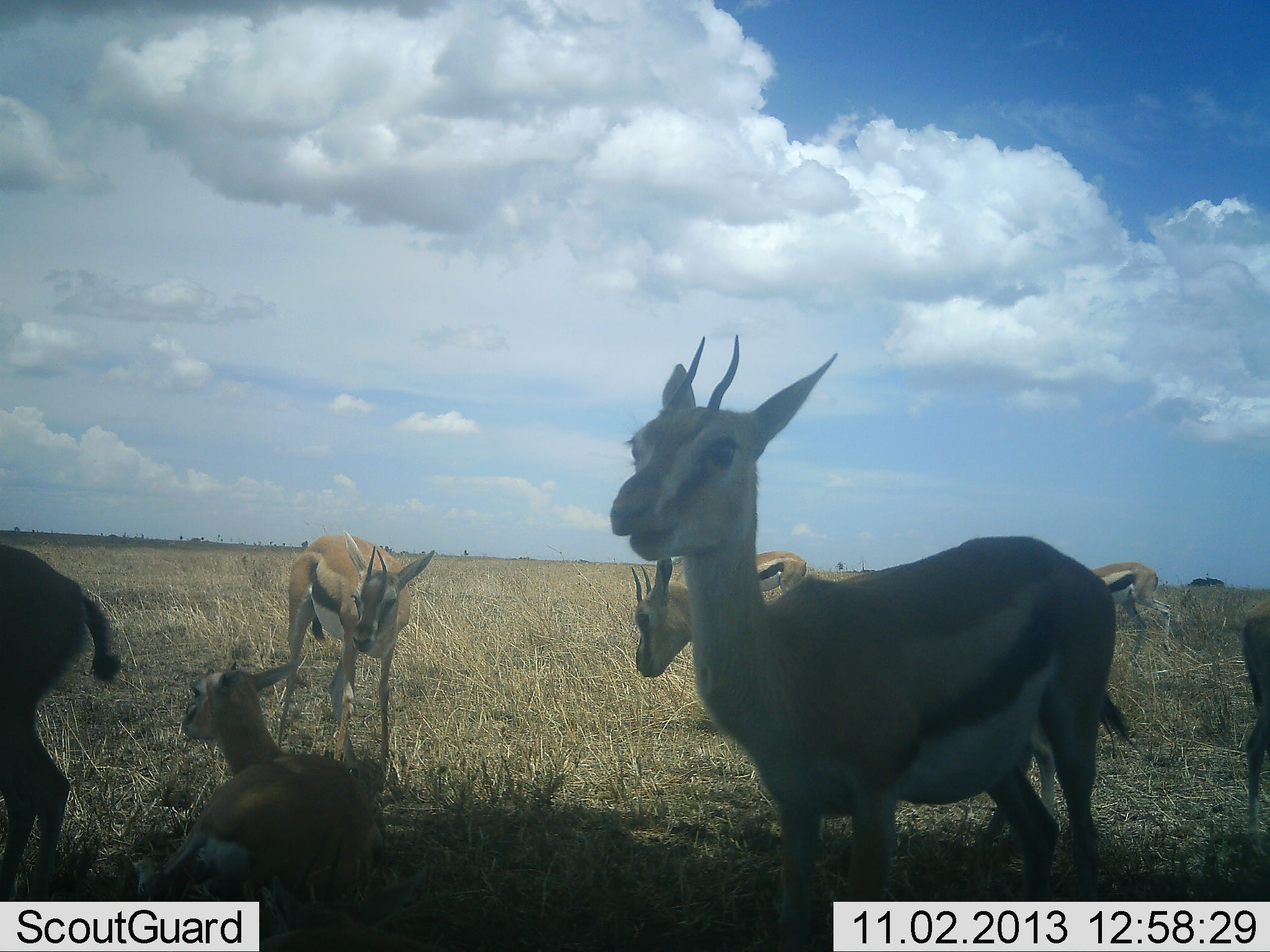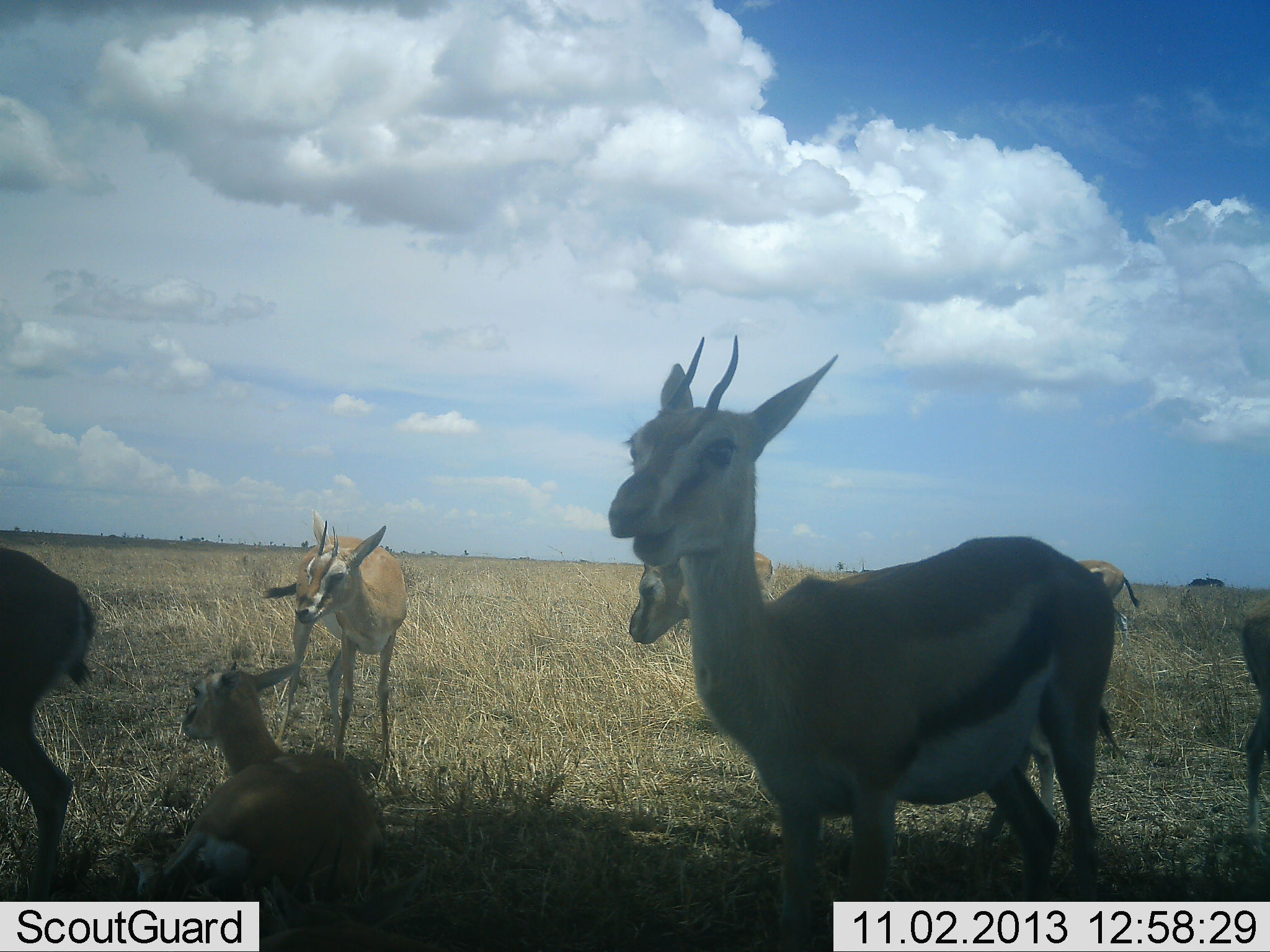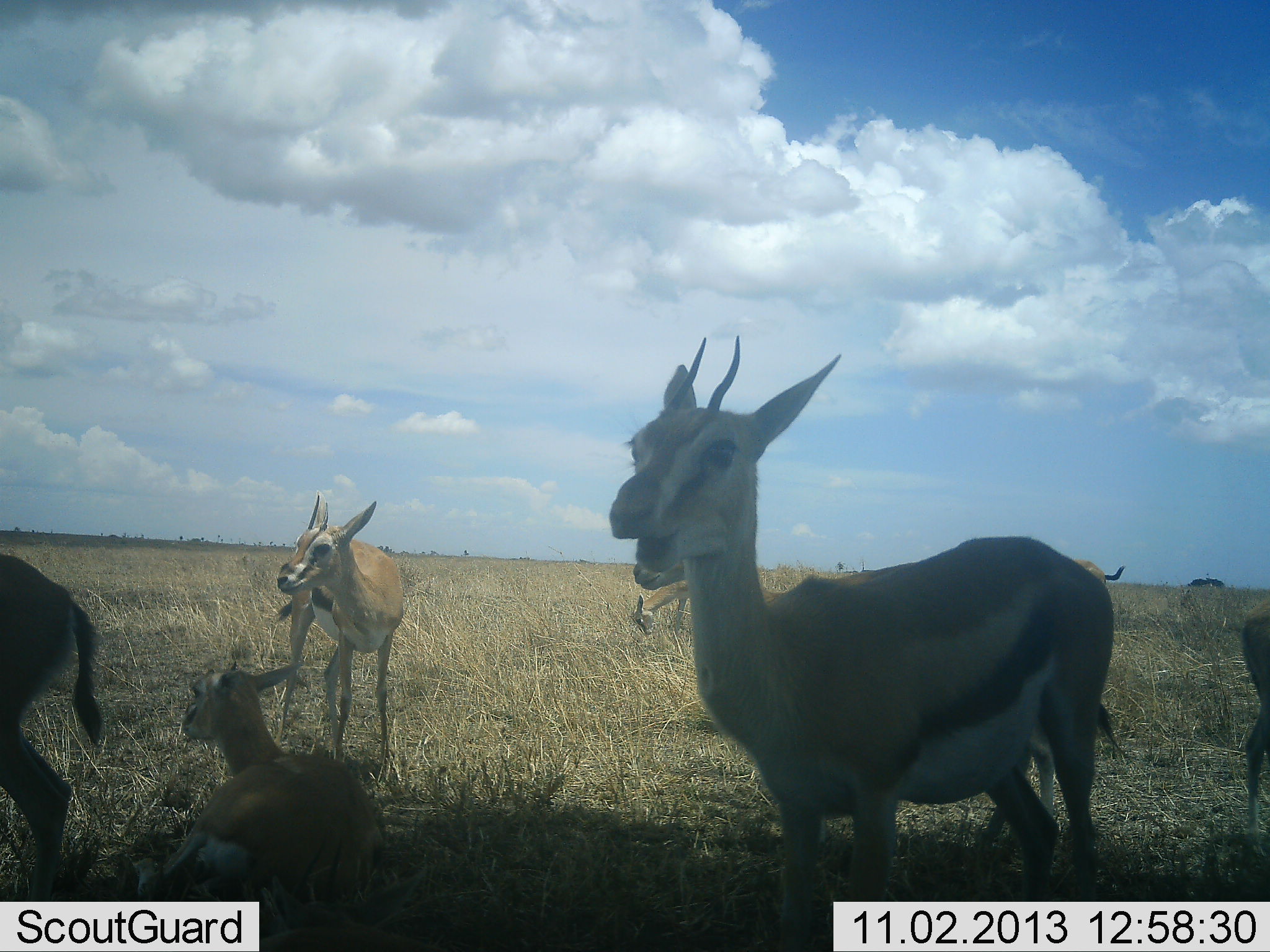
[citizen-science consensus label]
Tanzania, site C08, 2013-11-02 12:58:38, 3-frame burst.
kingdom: Animalia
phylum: Chordata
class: Mammalia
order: Artiodactyla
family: Bovidae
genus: Eudorcas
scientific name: Eudorcas thomsonii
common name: thomson's gazelle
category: gazellethomsons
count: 7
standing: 90%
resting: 90%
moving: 30%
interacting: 0%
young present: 10%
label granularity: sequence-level